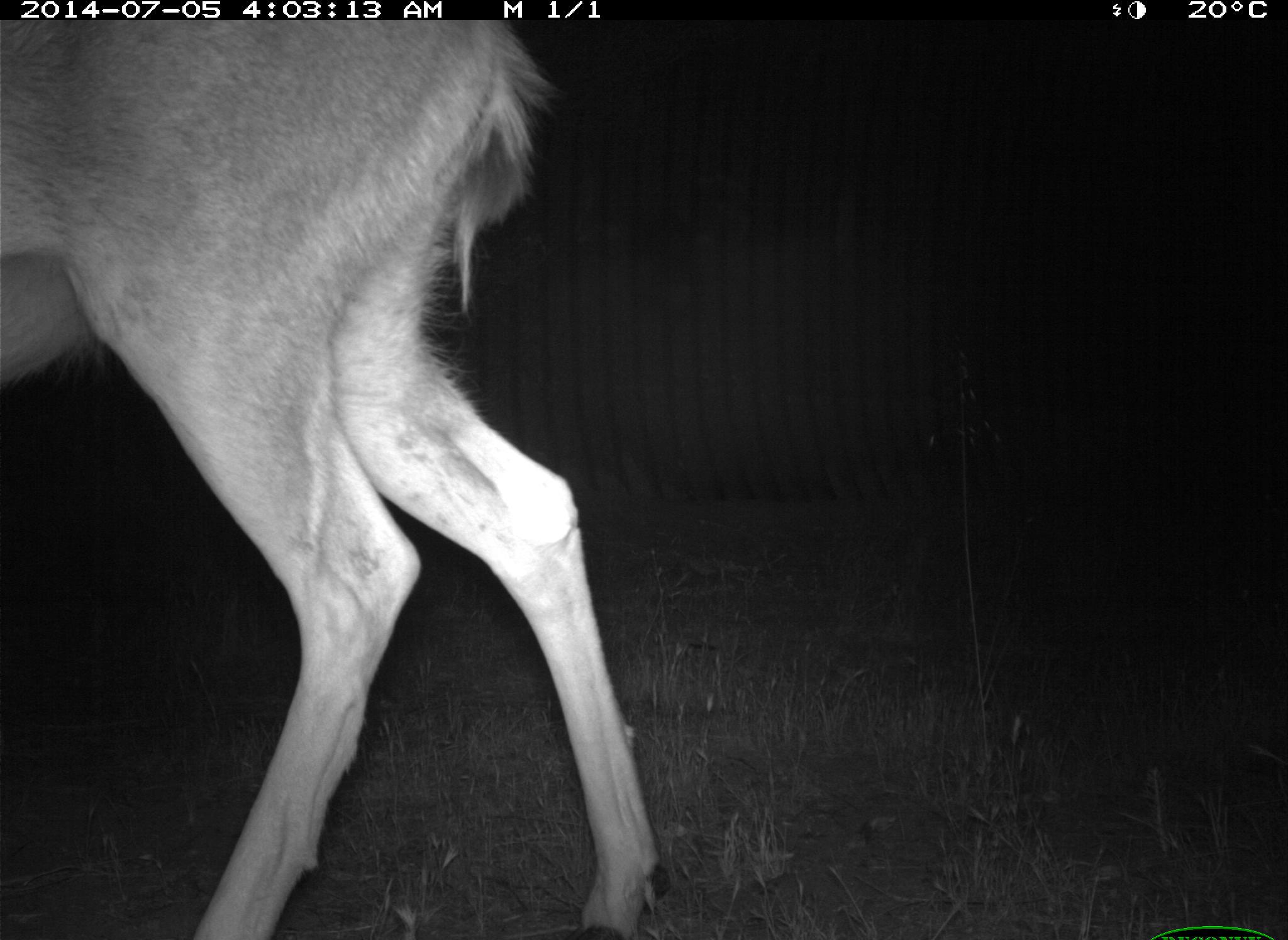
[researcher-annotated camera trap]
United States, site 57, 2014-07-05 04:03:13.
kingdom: Animalia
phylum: Chordata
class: Mammalia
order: Artiodactyla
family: Cervidae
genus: Odocoileus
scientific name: Odocoileus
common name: deer